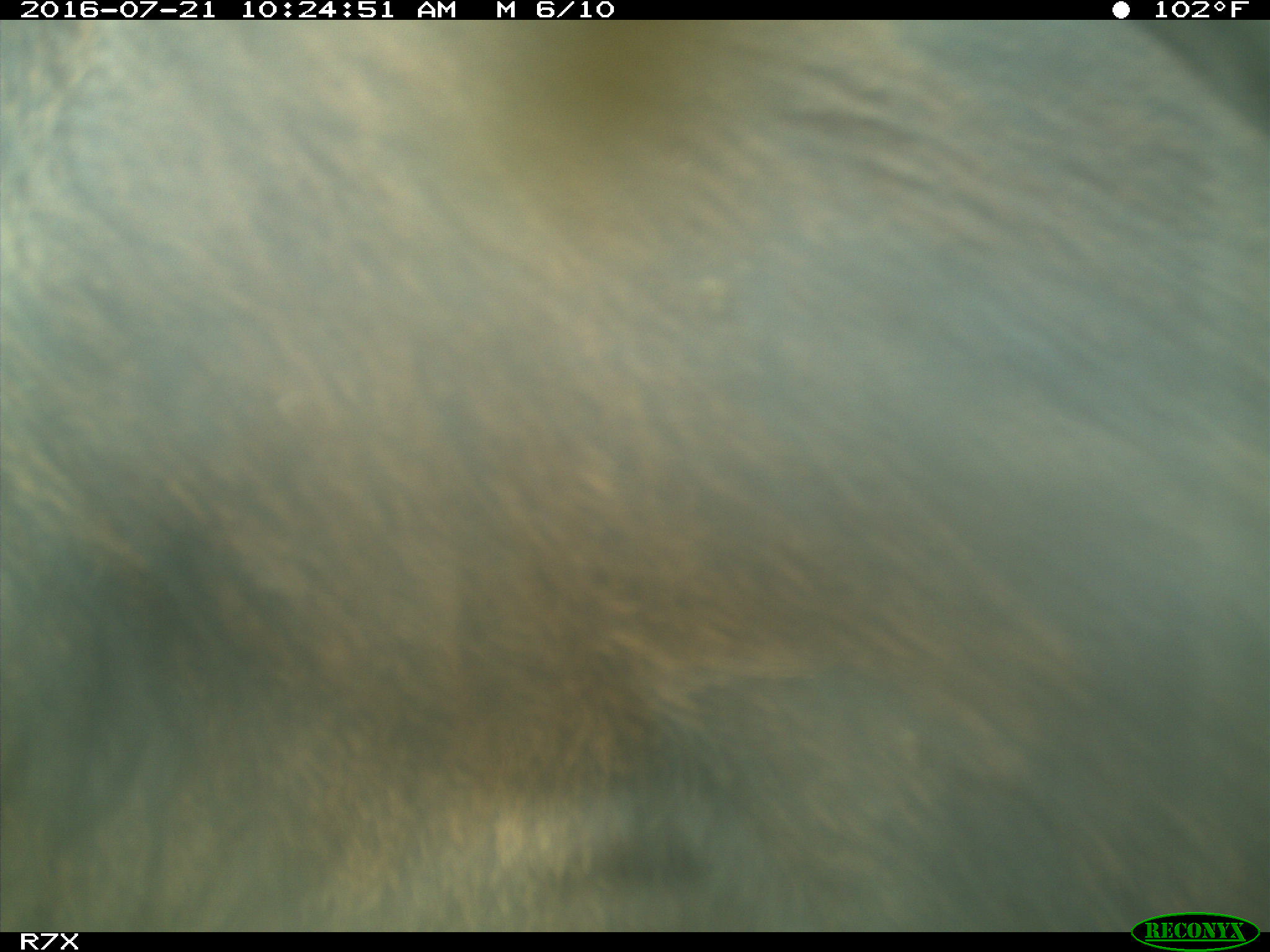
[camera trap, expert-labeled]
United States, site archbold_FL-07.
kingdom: Animalia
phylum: Chordata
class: Mammalia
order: Artiodactyla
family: Bovidae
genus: Bos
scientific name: Bos taurus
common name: domestic cow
Bos taurus (domestic cow).